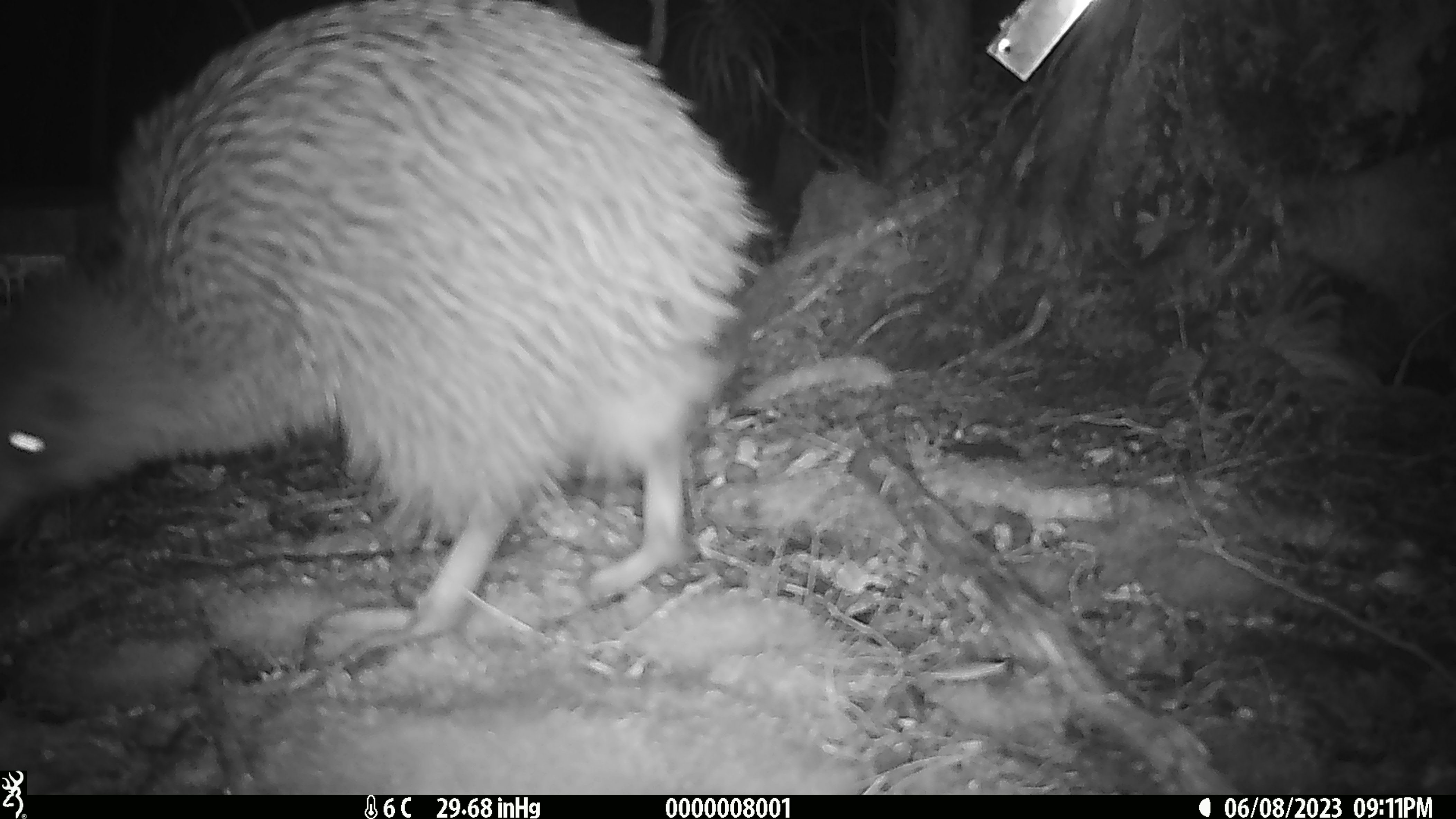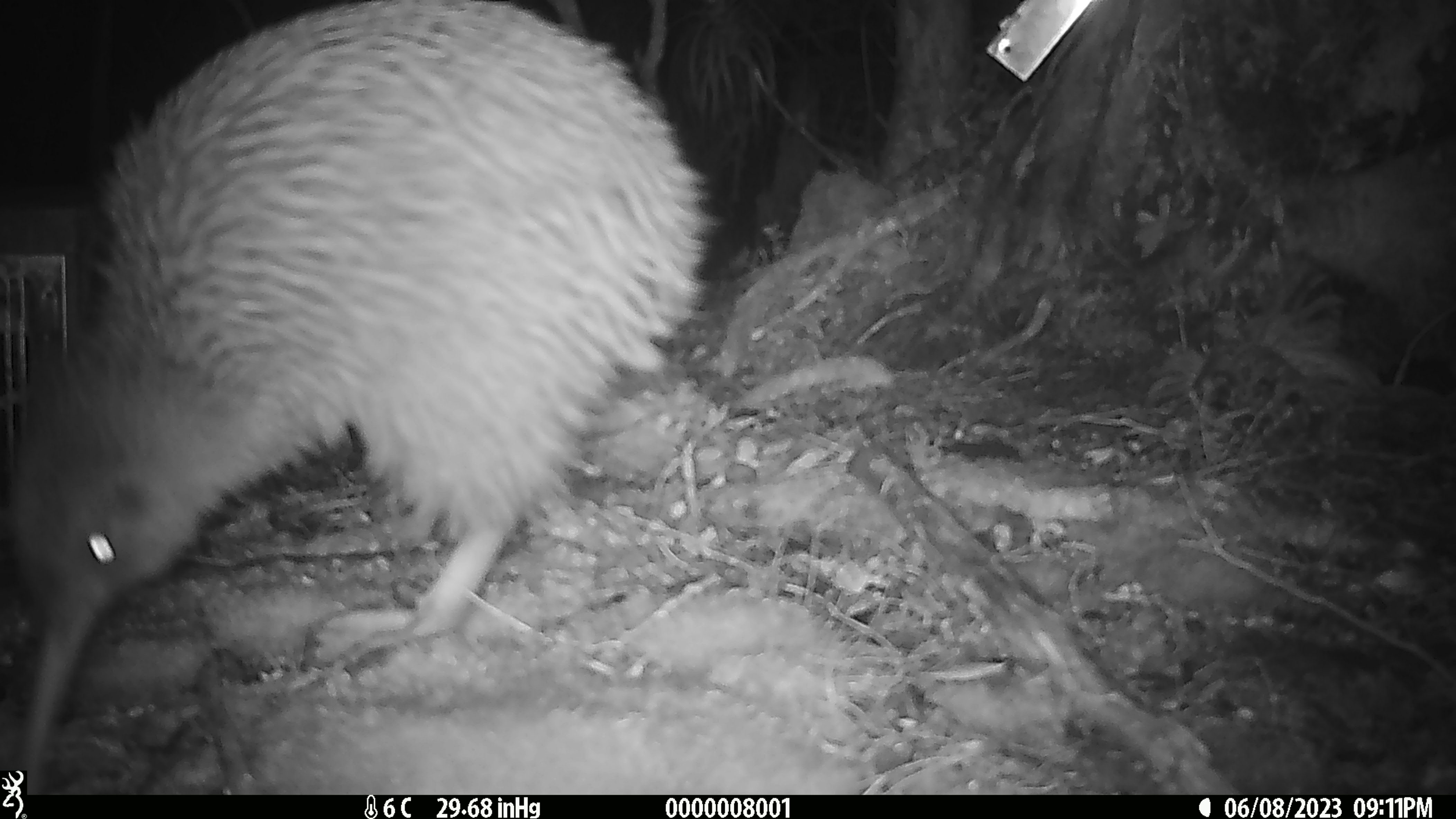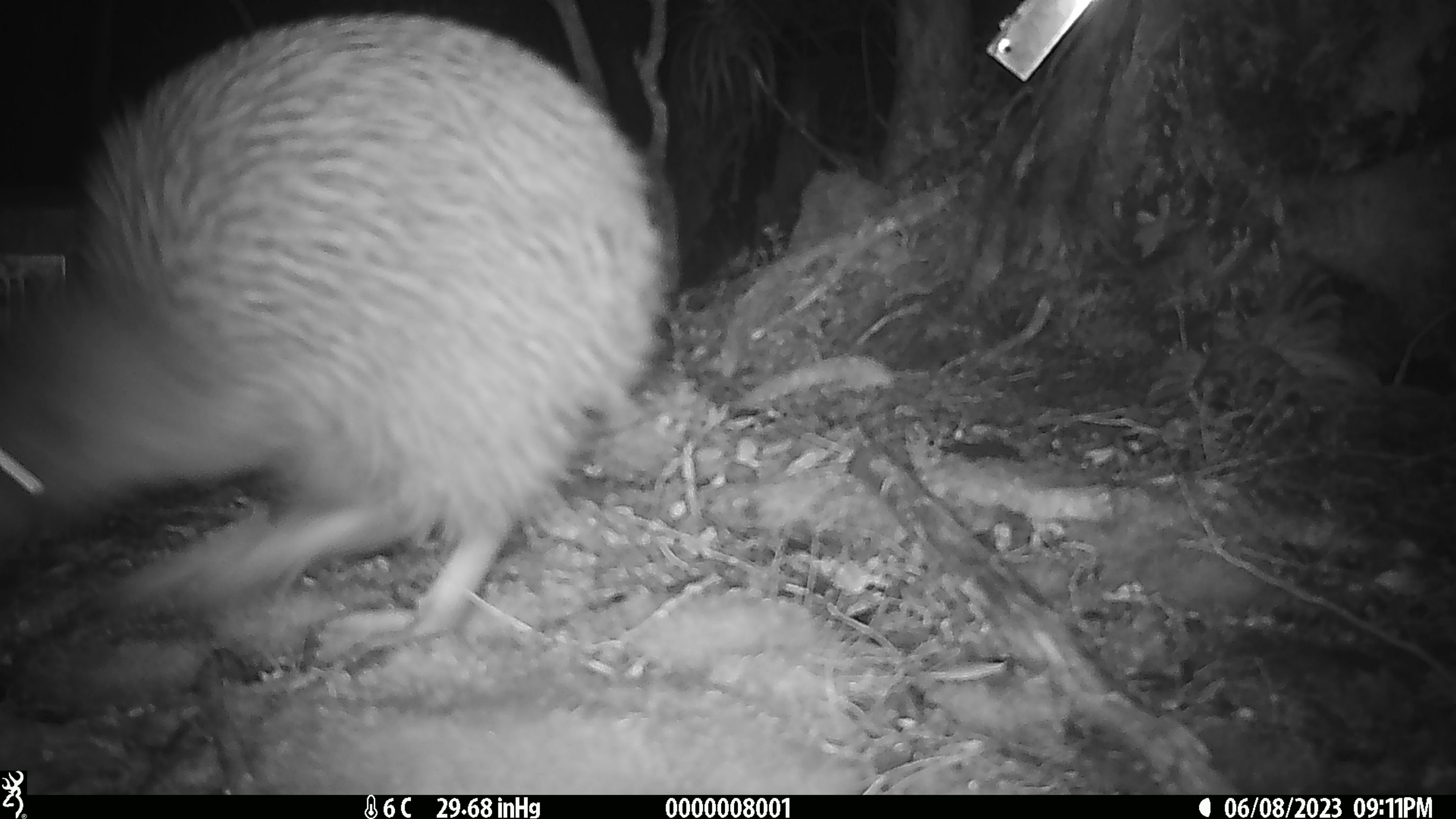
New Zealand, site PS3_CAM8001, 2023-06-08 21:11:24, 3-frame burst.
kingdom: Animalia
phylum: Chordata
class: Aves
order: Apterygiformes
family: Apterygidae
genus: Apteryx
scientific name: Apteryx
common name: kiwi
Kiwi (Apteryx).